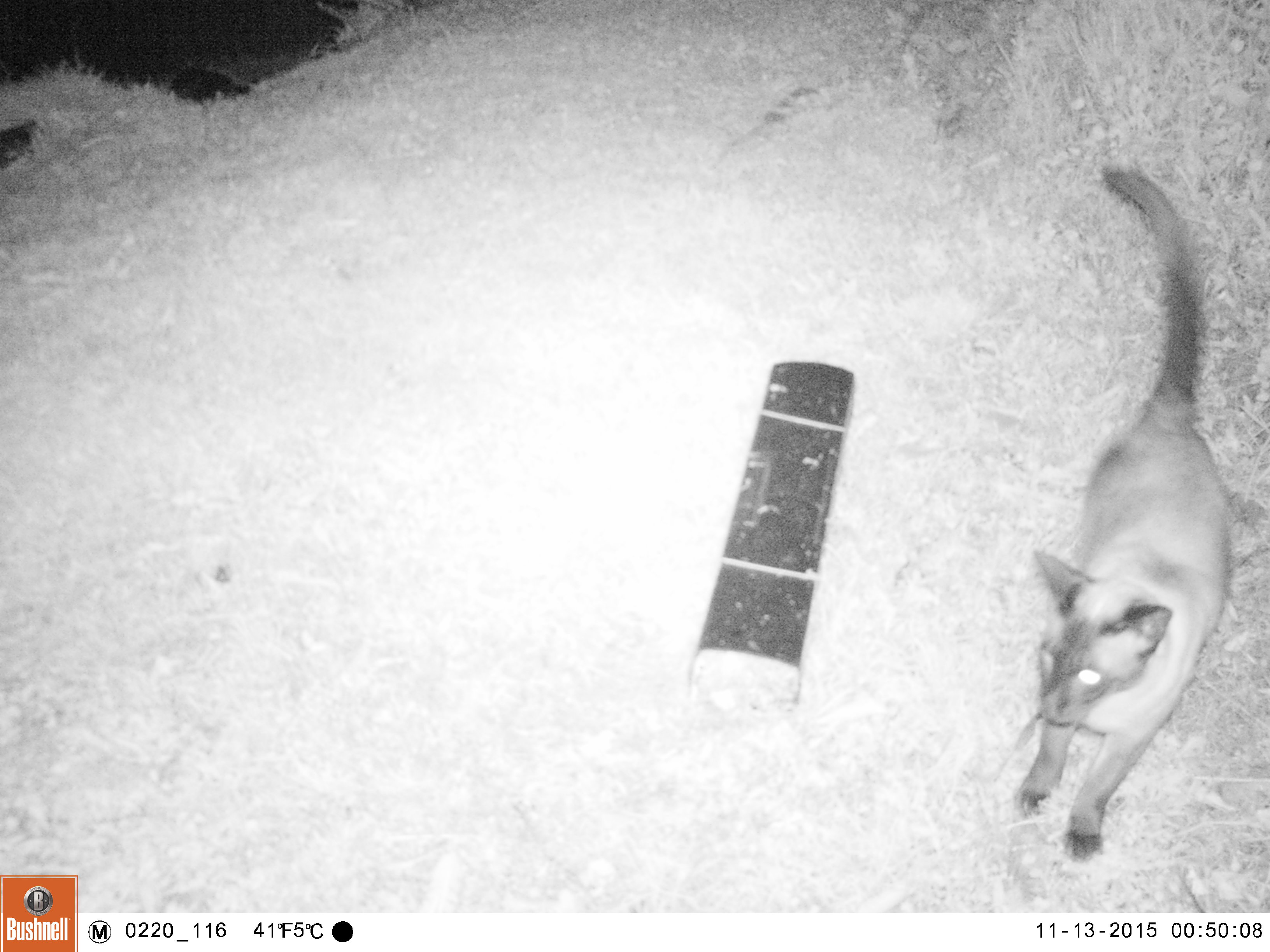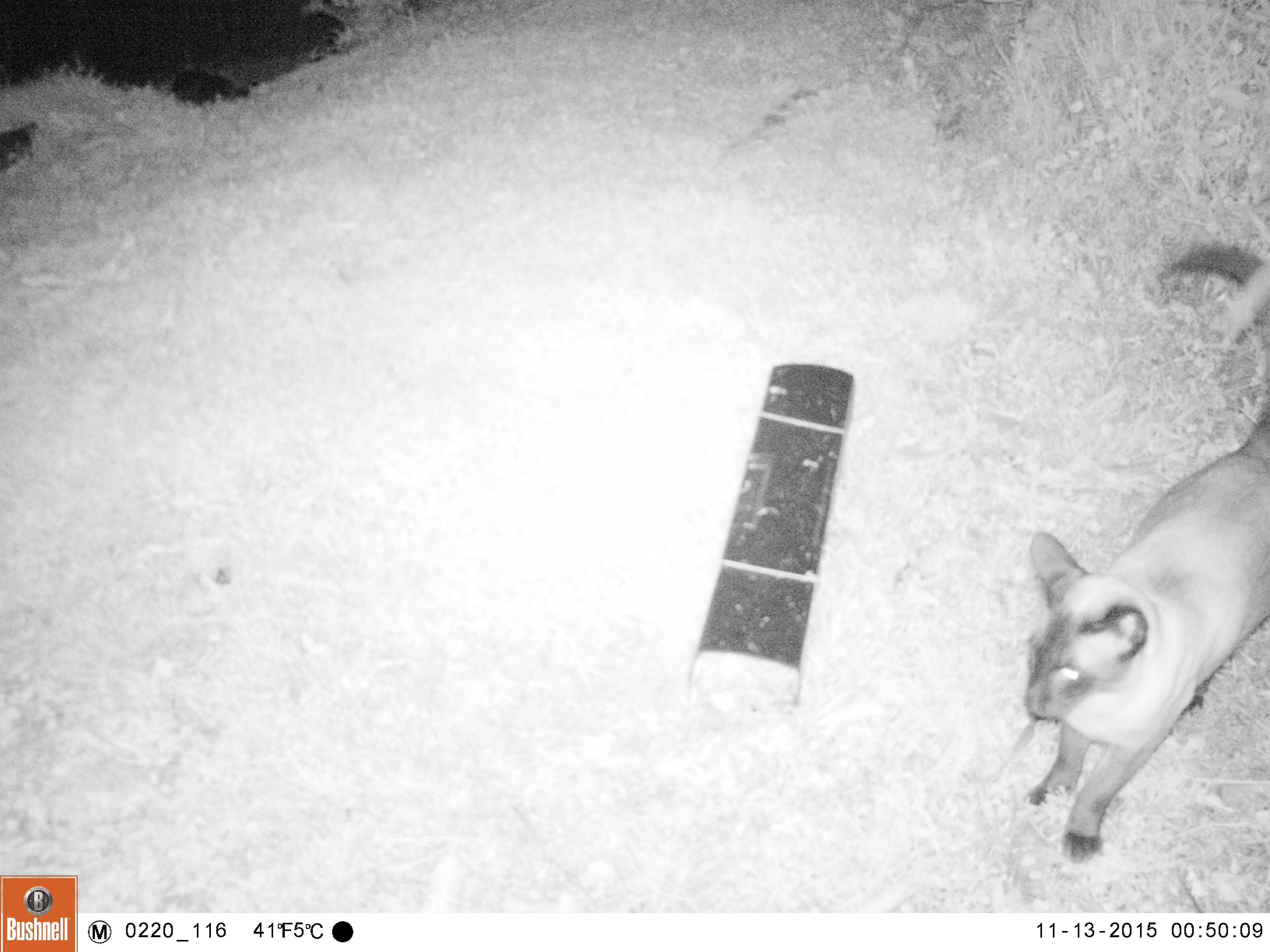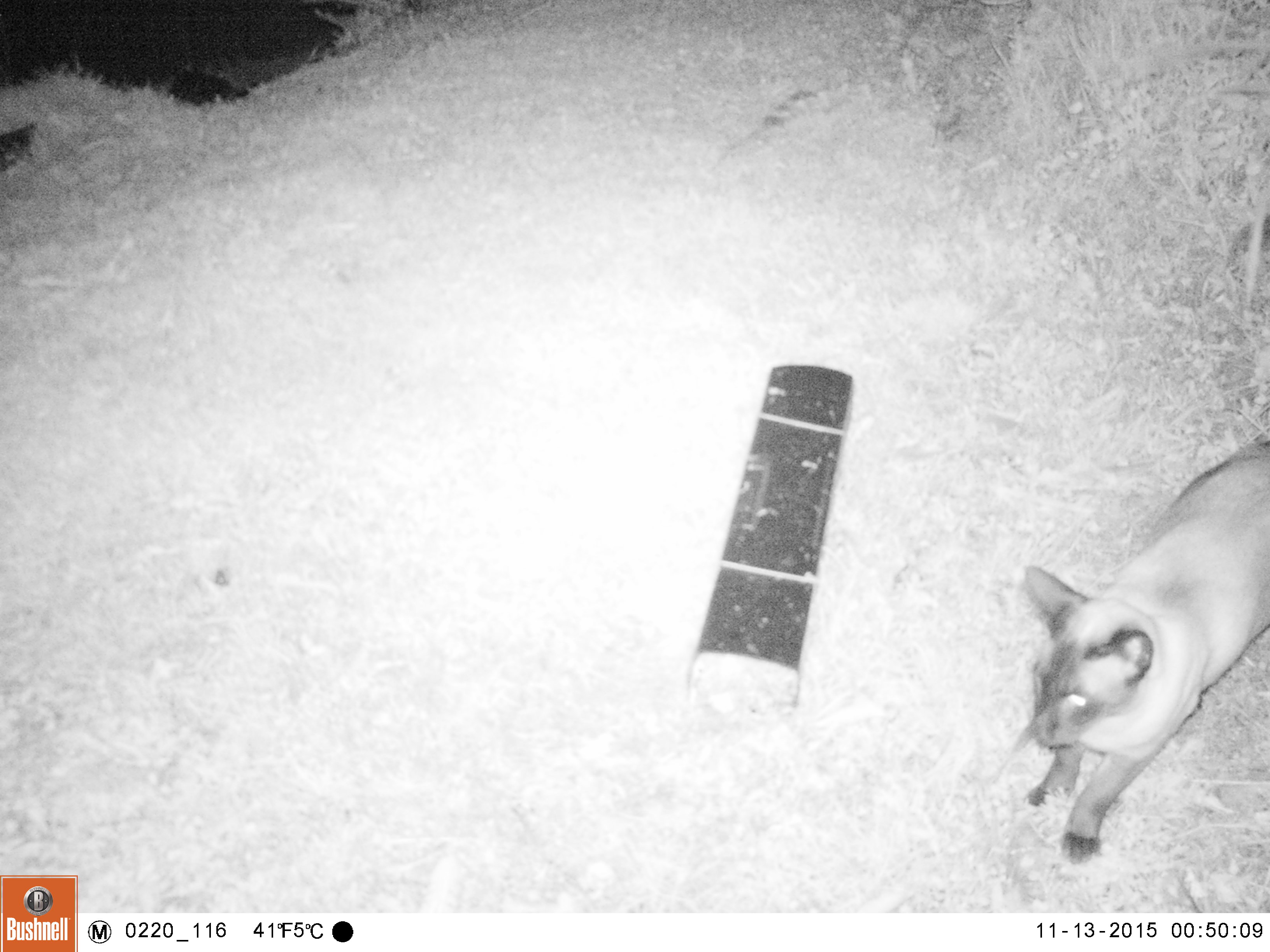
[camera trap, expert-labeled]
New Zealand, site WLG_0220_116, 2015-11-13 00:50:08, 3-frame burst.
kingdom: Animalia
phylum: Chordata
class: Mammalia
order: Carnivora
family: Felidae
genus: Felis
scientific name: Felis catus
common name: domestic cat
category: cat